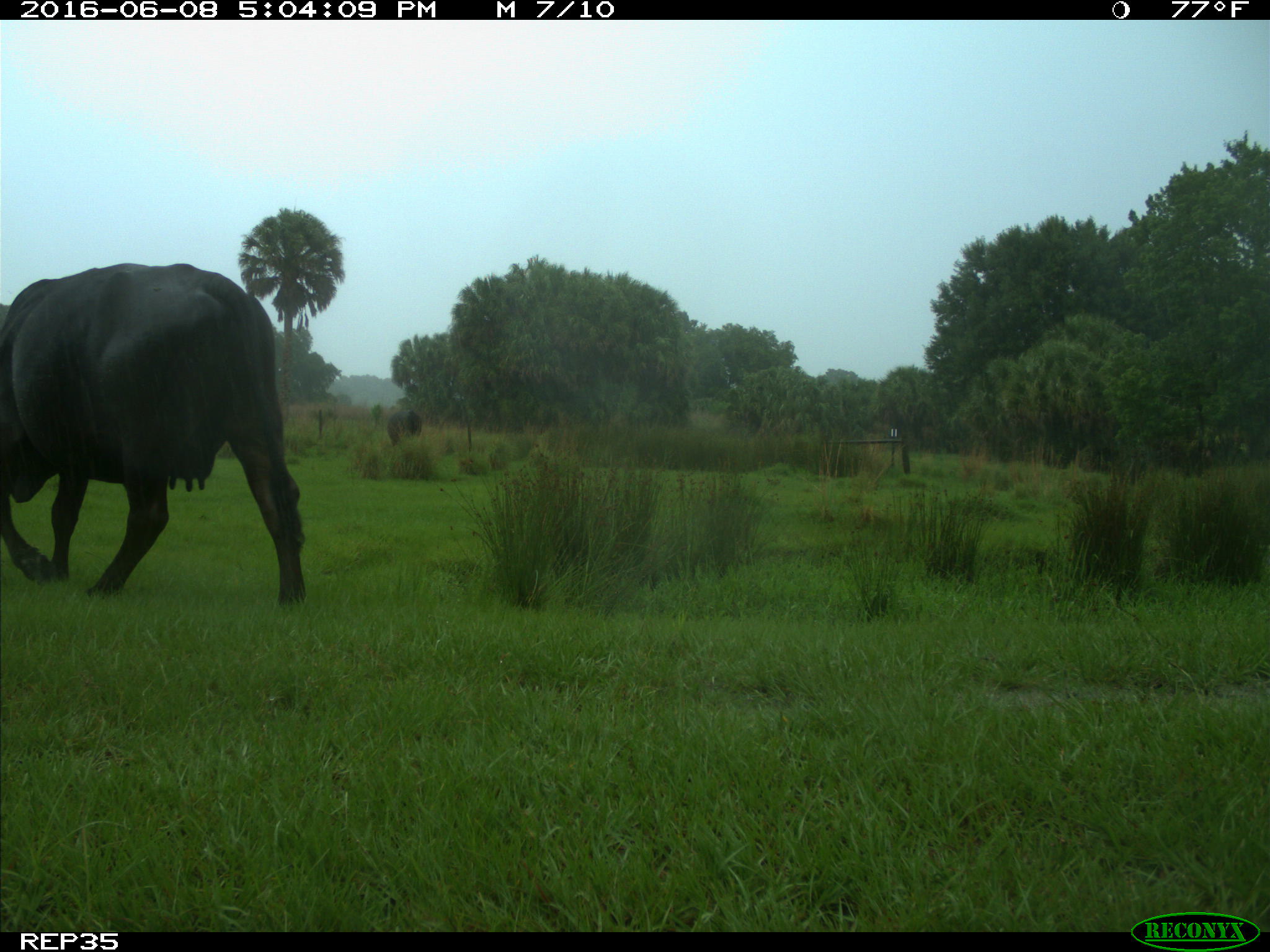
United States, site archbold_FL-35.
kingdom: Animalia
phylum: Chordata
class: Mammalia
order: Artiodactyla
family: Bovidae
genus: Bos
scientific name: Bos taurus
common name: domestic cow